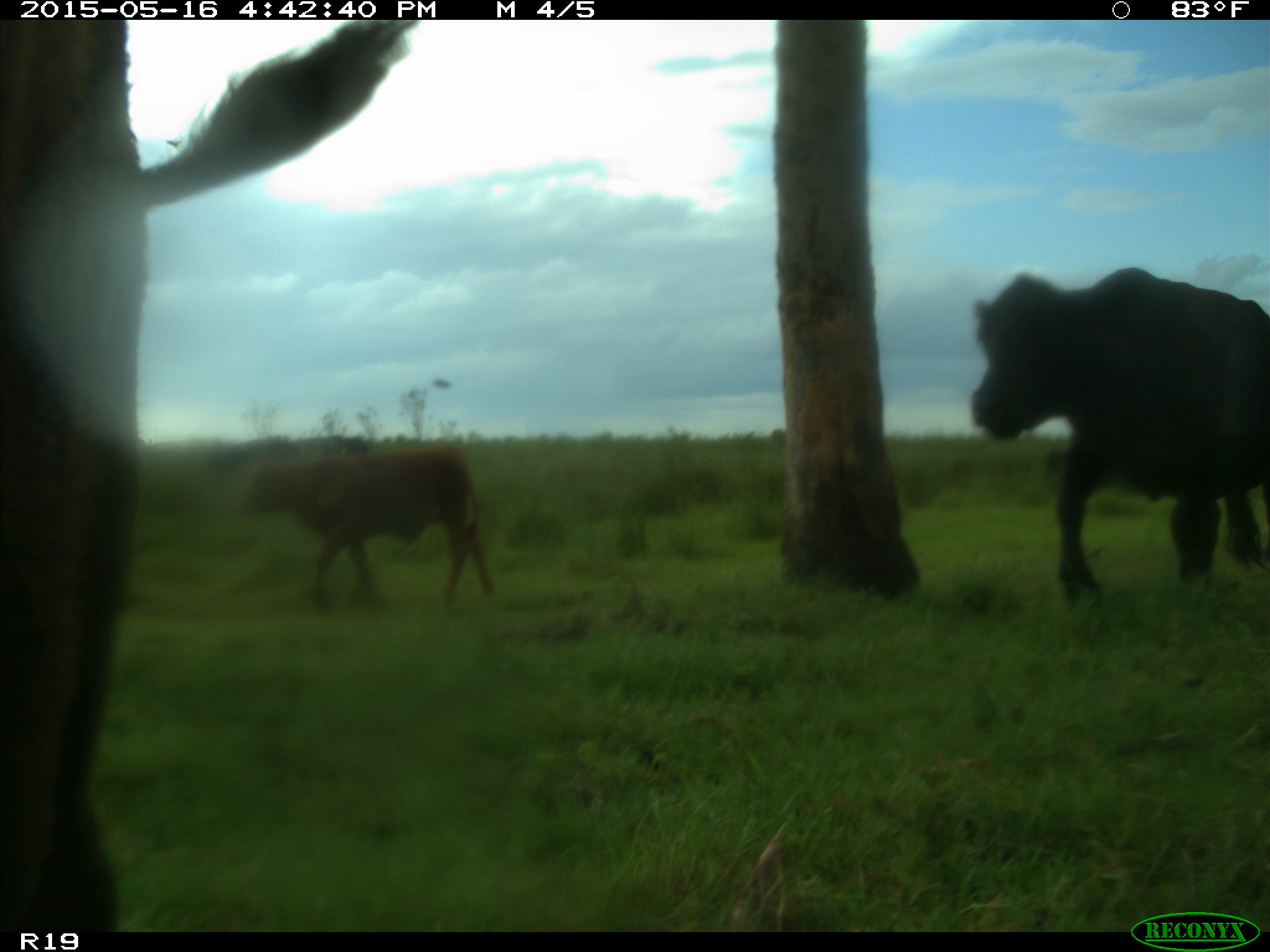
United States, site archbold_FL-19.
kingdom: Animalia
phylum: Chordata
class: Mammalia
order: Artiodactyla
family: Bovidae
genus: Bos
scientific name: Bos taurus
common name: domestic cow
Bos taurus (domestic cow).